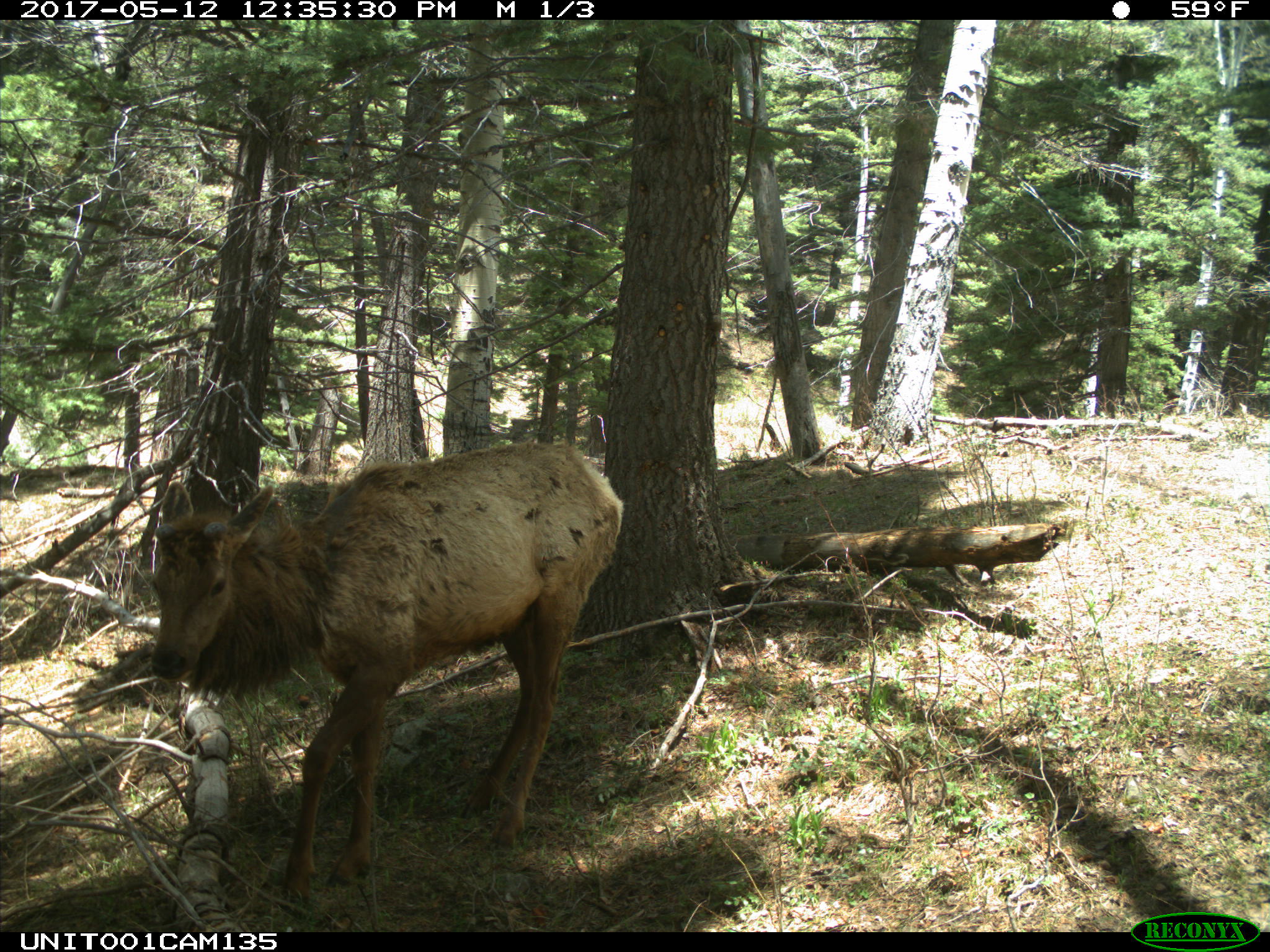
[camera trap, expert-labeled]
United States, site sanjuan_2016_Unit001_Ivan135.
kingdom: Animalia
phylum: Chordata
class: Mammalia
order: Artiodactyla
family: Cervidae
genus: Cervus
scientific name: Cervus elaphus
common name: red deer